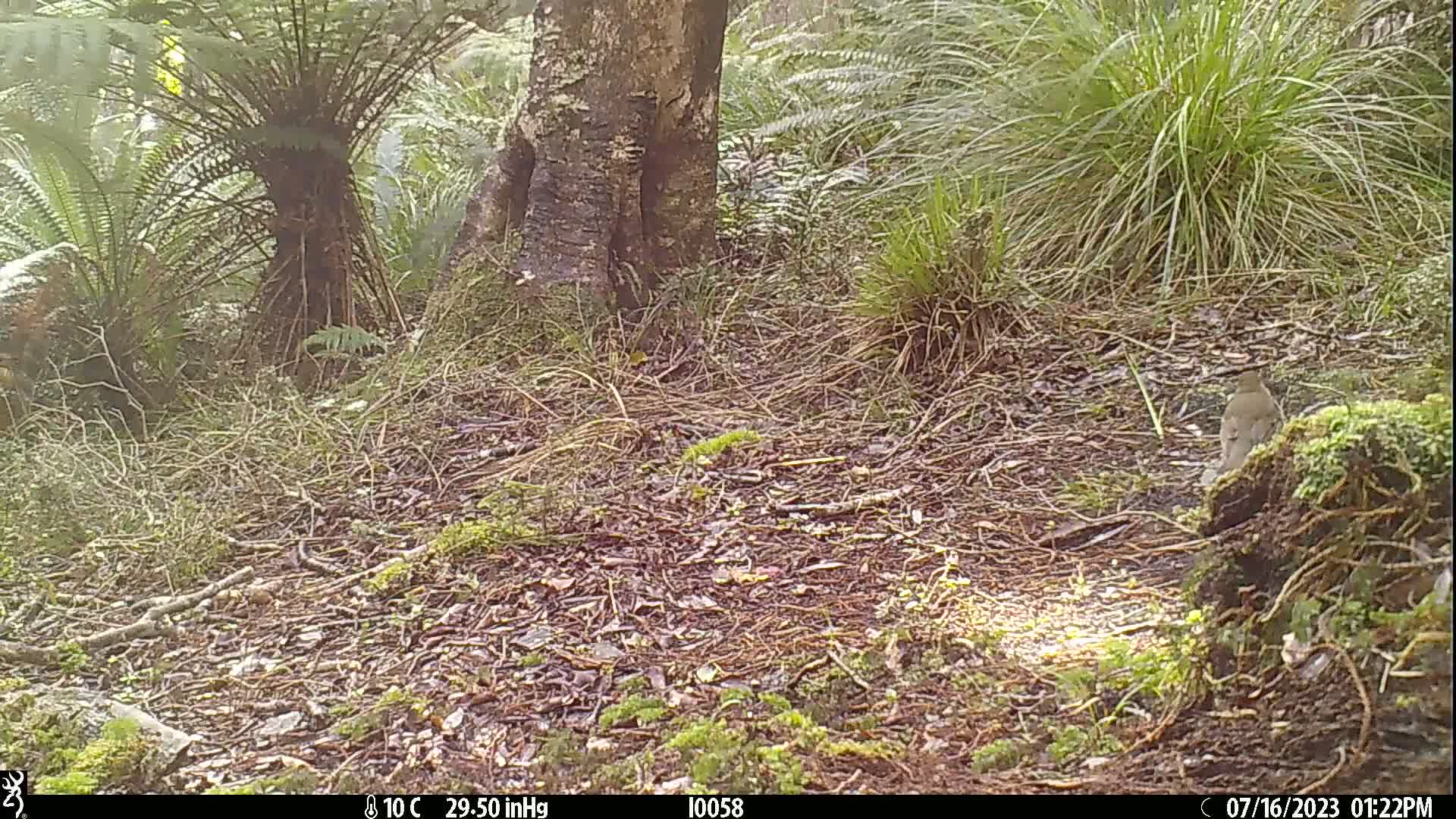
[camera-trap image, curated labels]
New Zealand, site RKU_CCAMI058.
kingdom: Animalia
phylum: Chordata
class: Aves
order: Passeriformes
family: Turdidae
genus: Turdus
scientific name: Turdus philomelos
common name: song thrush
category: thrush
Thrush (song thrush) (Turdus philomelos).